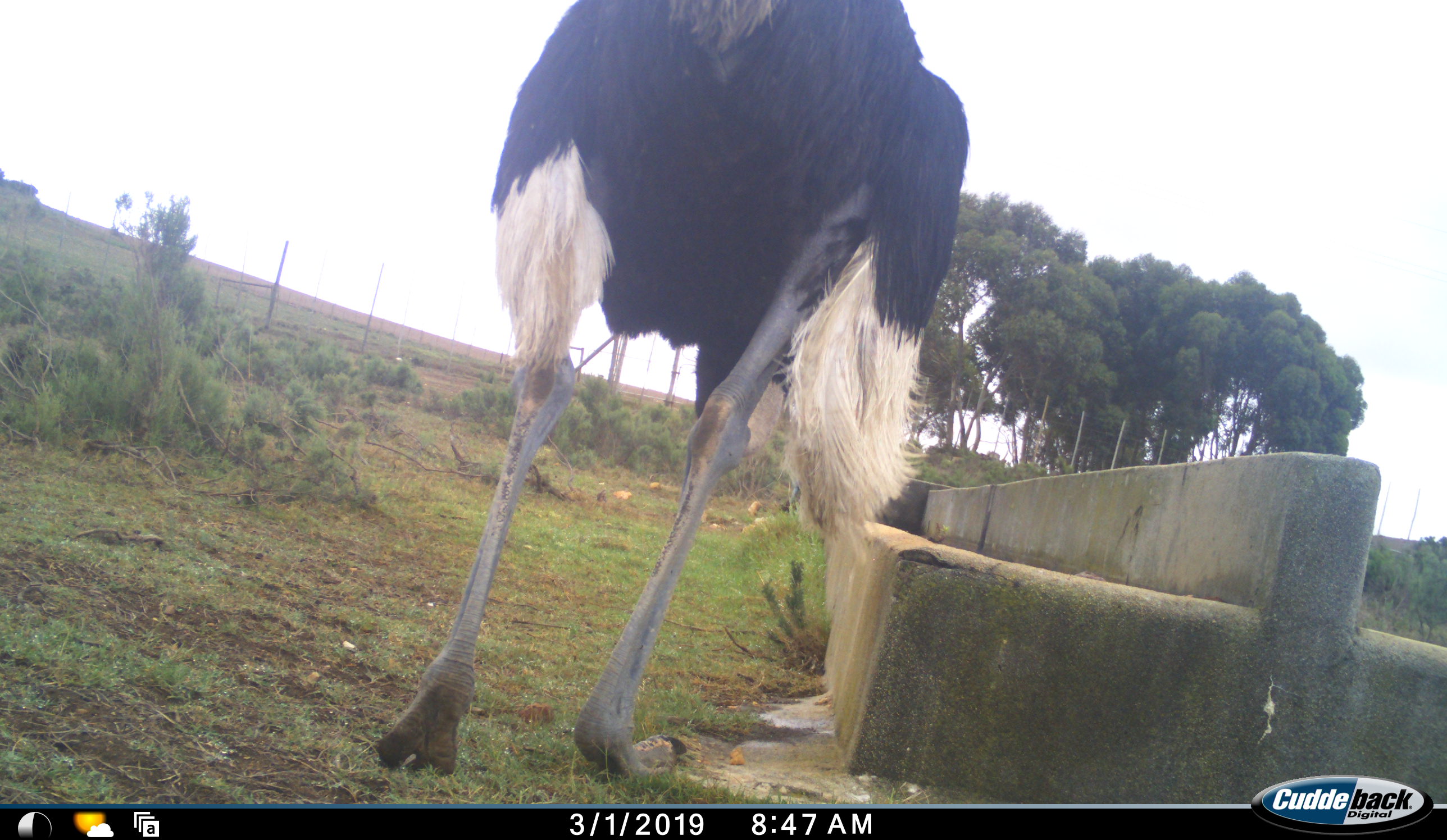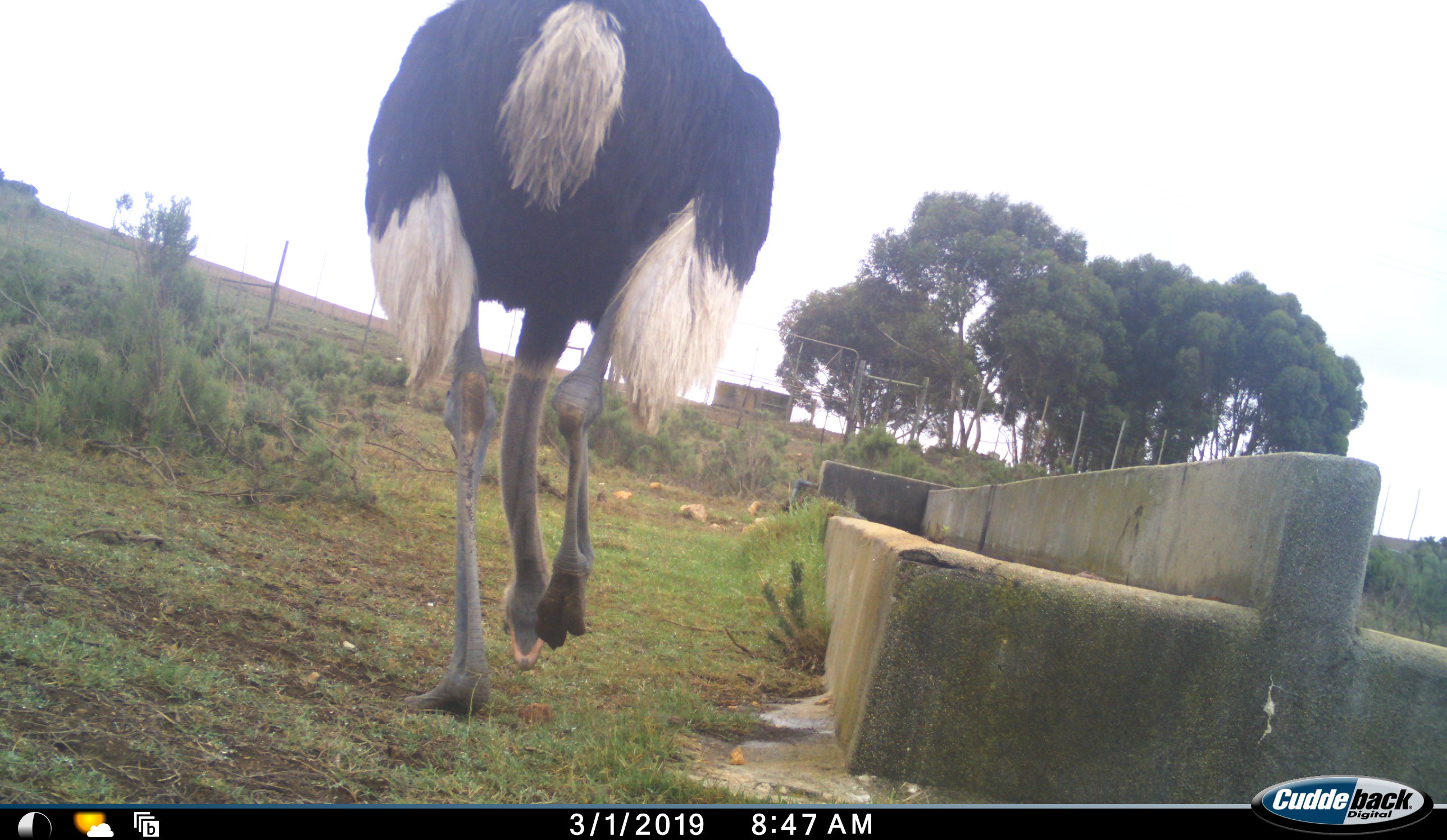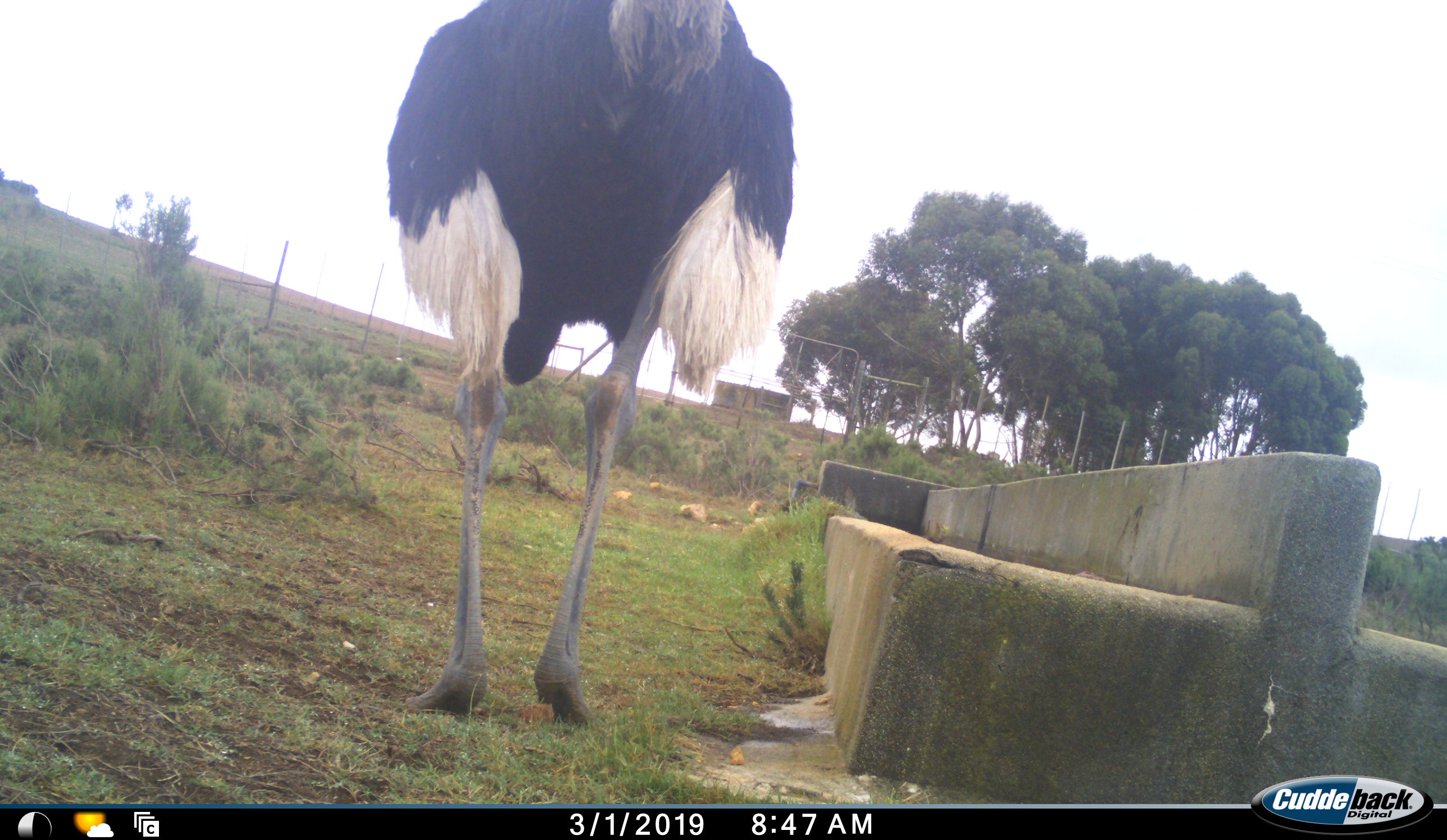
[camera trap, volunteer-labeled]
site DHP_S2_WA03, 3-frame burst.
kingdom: Animalia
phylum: Chordata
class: Aves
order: Struthioniformes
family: Struthionidae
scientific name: Struthionidae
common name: ostrich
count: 1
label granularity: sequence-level